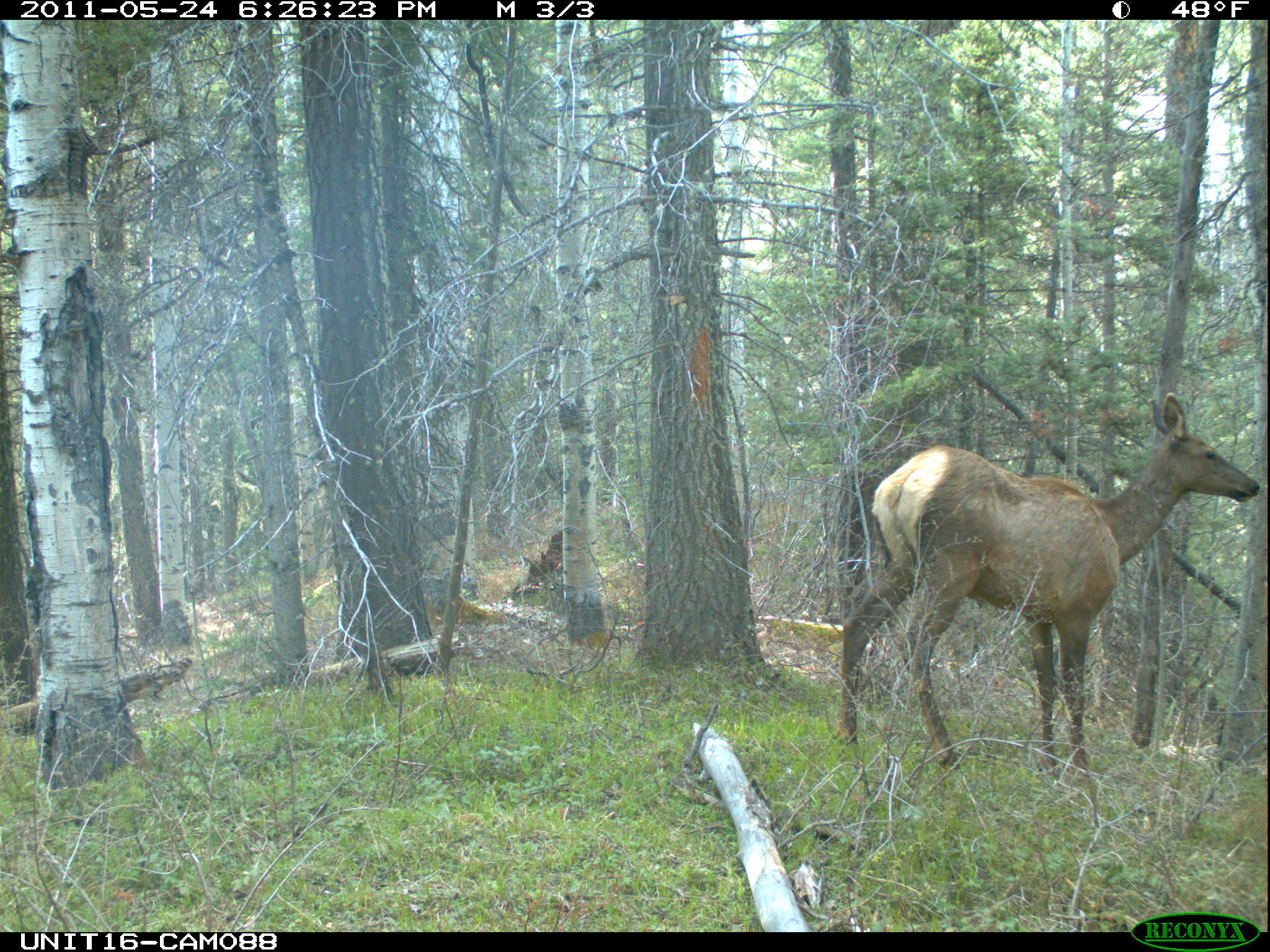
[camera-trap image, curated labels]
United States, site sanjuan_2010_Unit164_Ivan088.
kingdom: Animalia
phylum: Chordata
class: Mammalia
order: Artiodactyla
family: Cervidae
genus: Cervus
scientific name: Cervus elaphus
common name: red deer